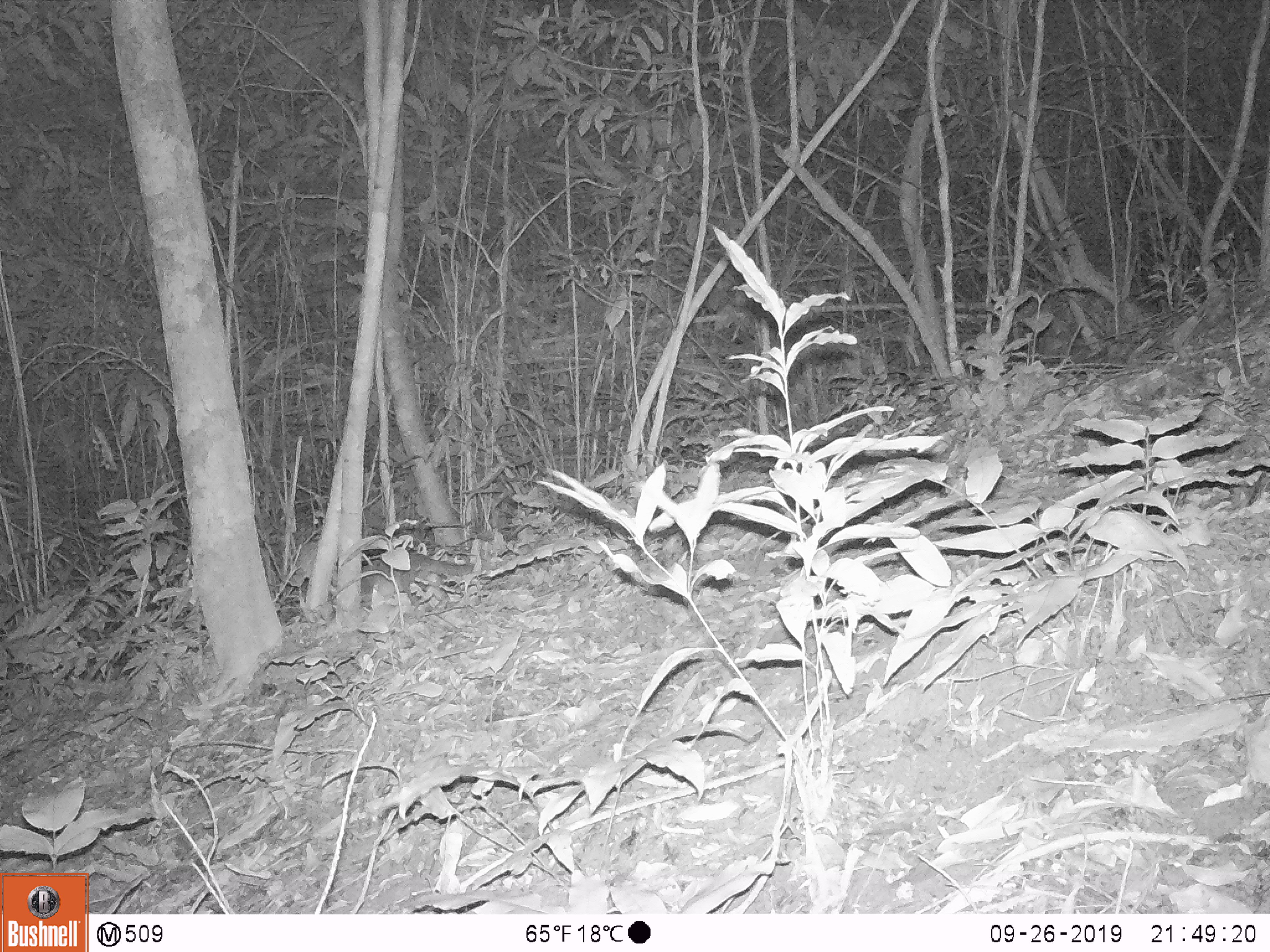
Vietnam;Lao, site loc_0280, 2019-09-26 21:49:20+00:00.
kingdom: Animalia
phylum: Chordata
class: Mammalia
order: Carnivora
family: Mustelidae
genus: Melogale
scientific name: Melogale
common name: ferret badger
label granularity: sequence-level